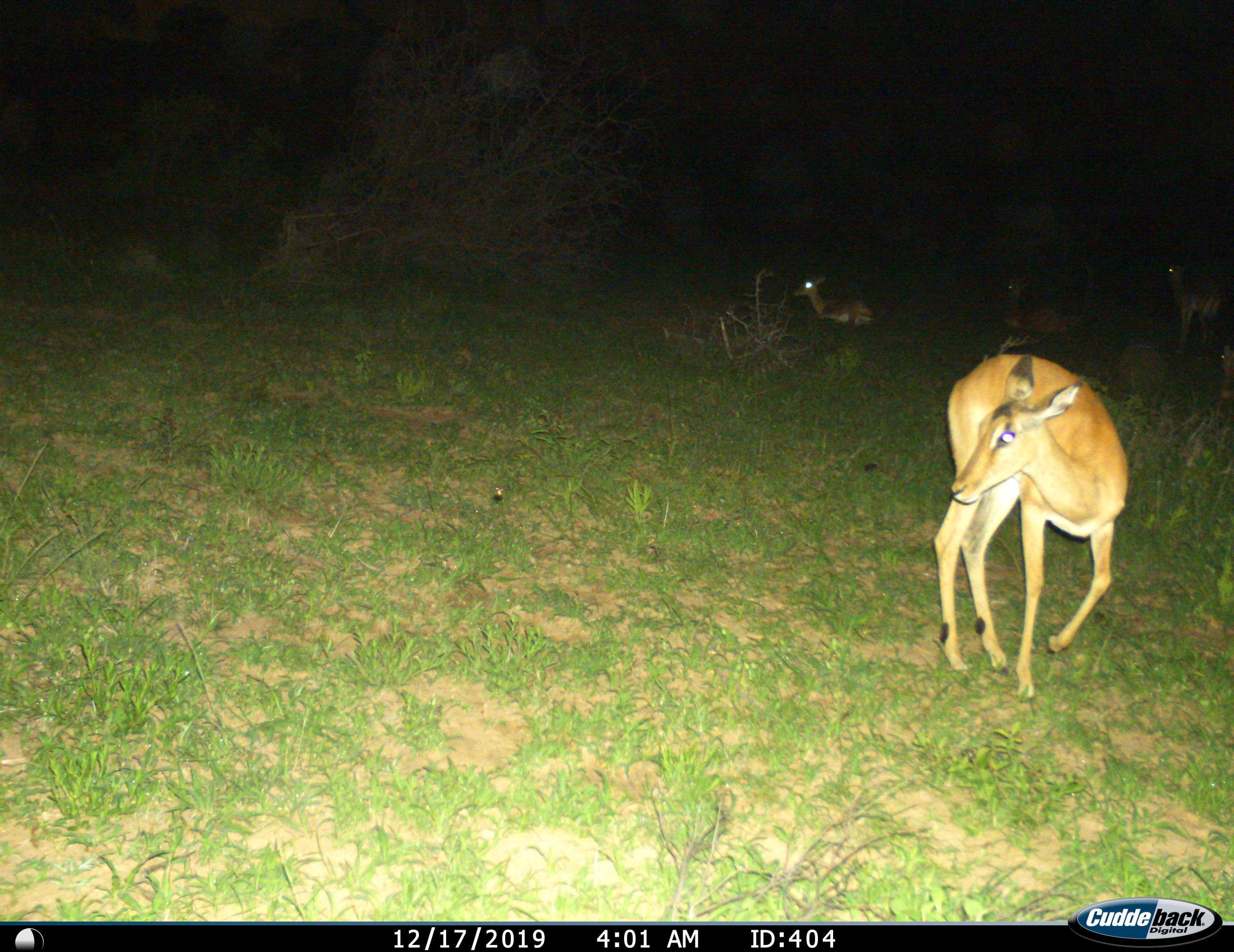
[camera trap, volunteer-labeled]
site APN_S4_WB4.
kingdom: Animalia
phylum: Chordata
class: Mammalia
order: Artiodactyla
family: Bovidae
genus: Aepyceros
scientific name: Aepyceros melampus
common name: impala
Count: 3.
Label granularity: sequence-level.